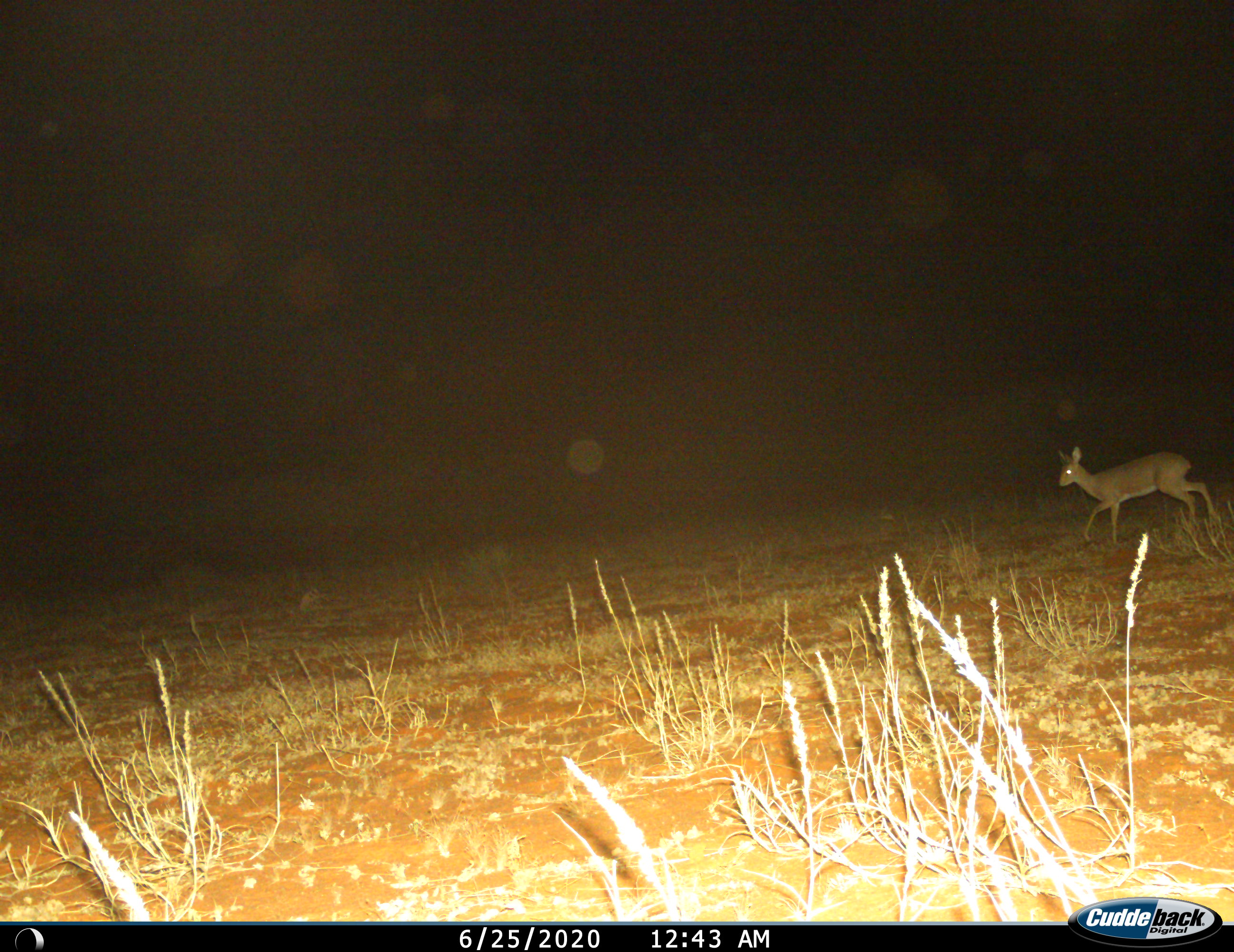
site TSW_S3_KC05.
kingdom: Animalia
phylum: Chordata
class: Mammalia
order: Artiodactyla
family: Bovidae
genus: Raphicerus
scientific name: Raphicerus campestris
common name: steenbok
Steenbok (Raphicerus campestris), count 1. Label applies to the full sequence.